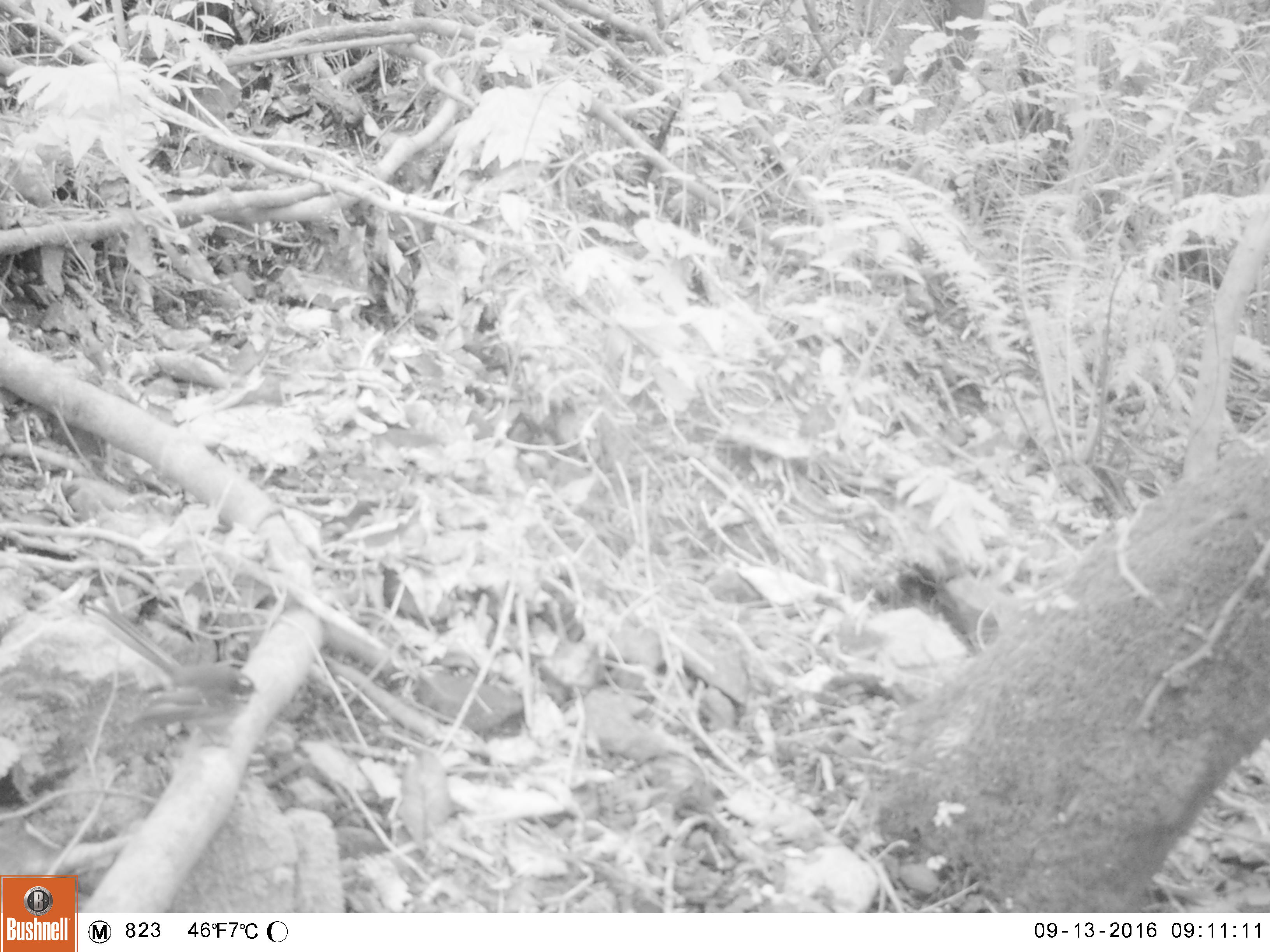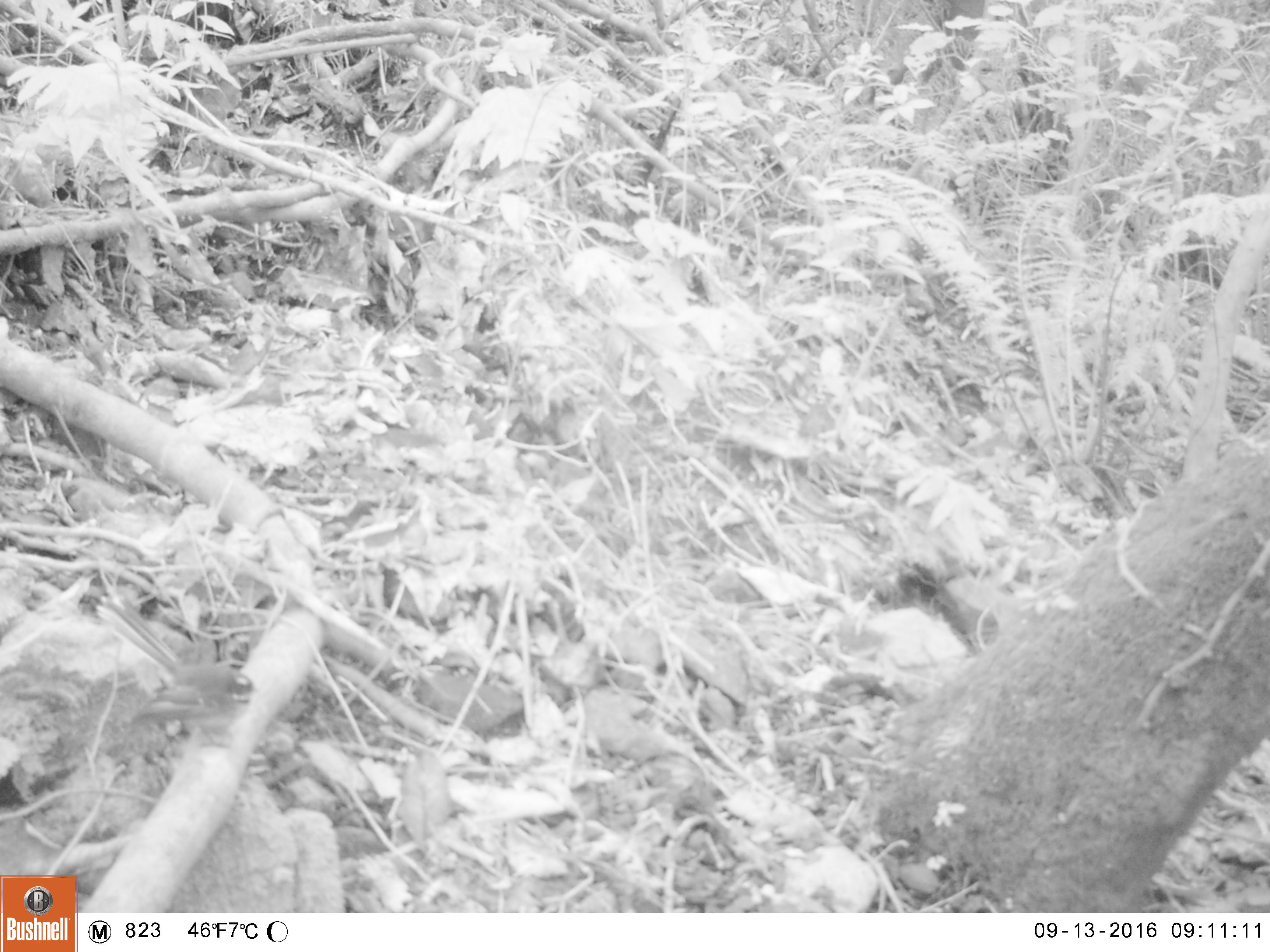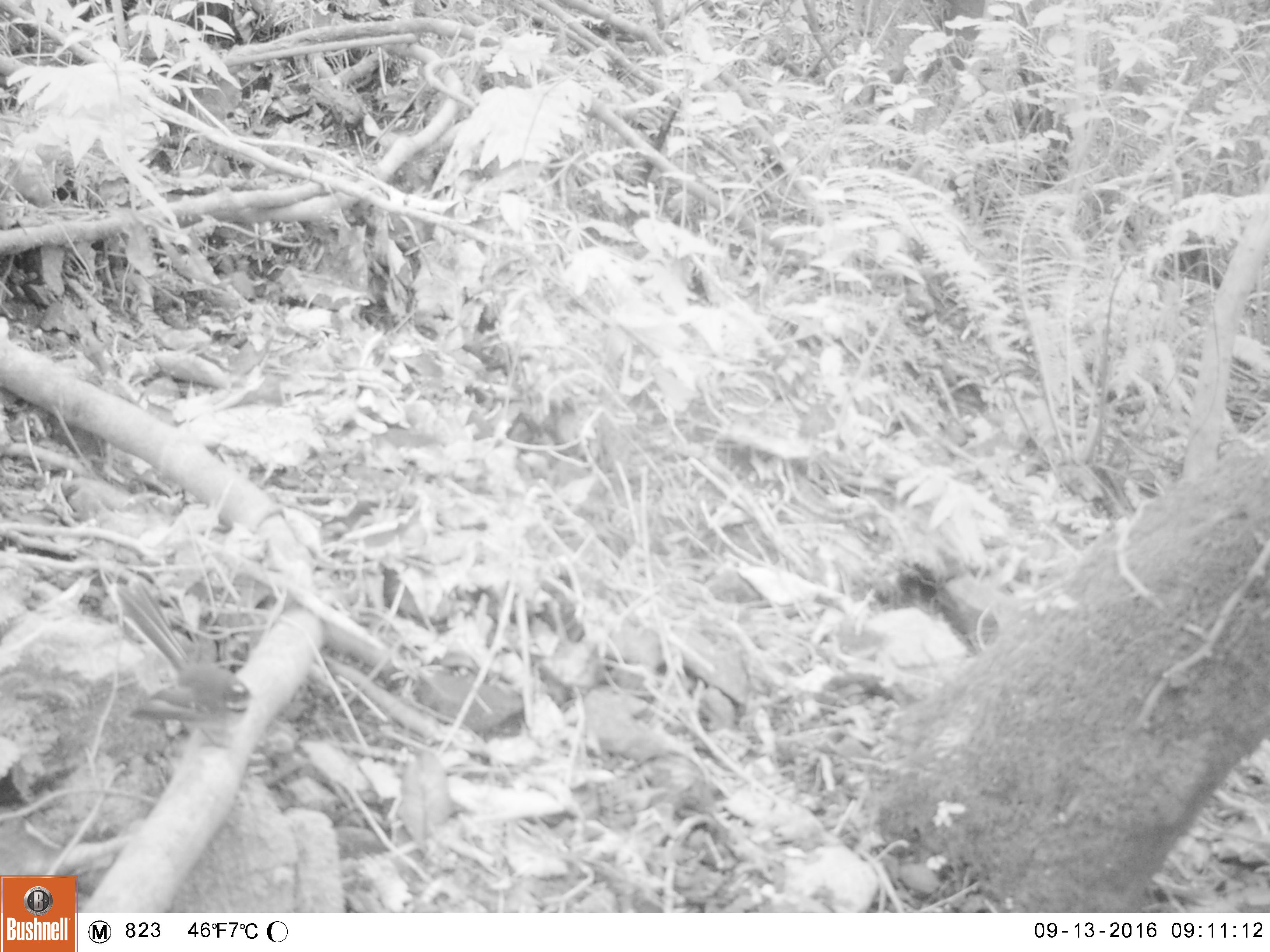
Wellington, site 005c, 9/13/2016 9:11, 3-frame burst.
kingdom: Animalia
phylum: Chordata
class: Aves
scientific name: Aves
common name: bird